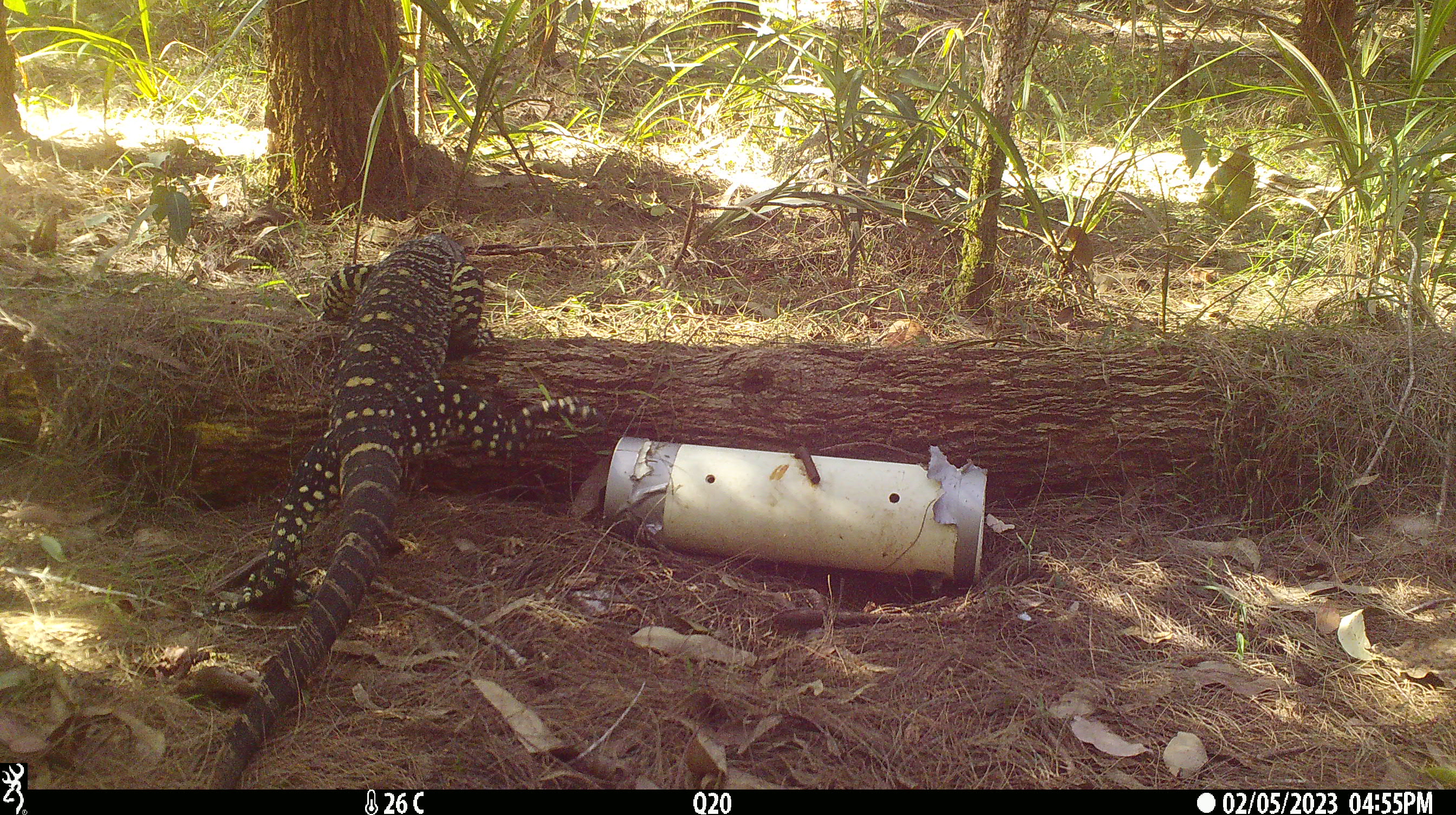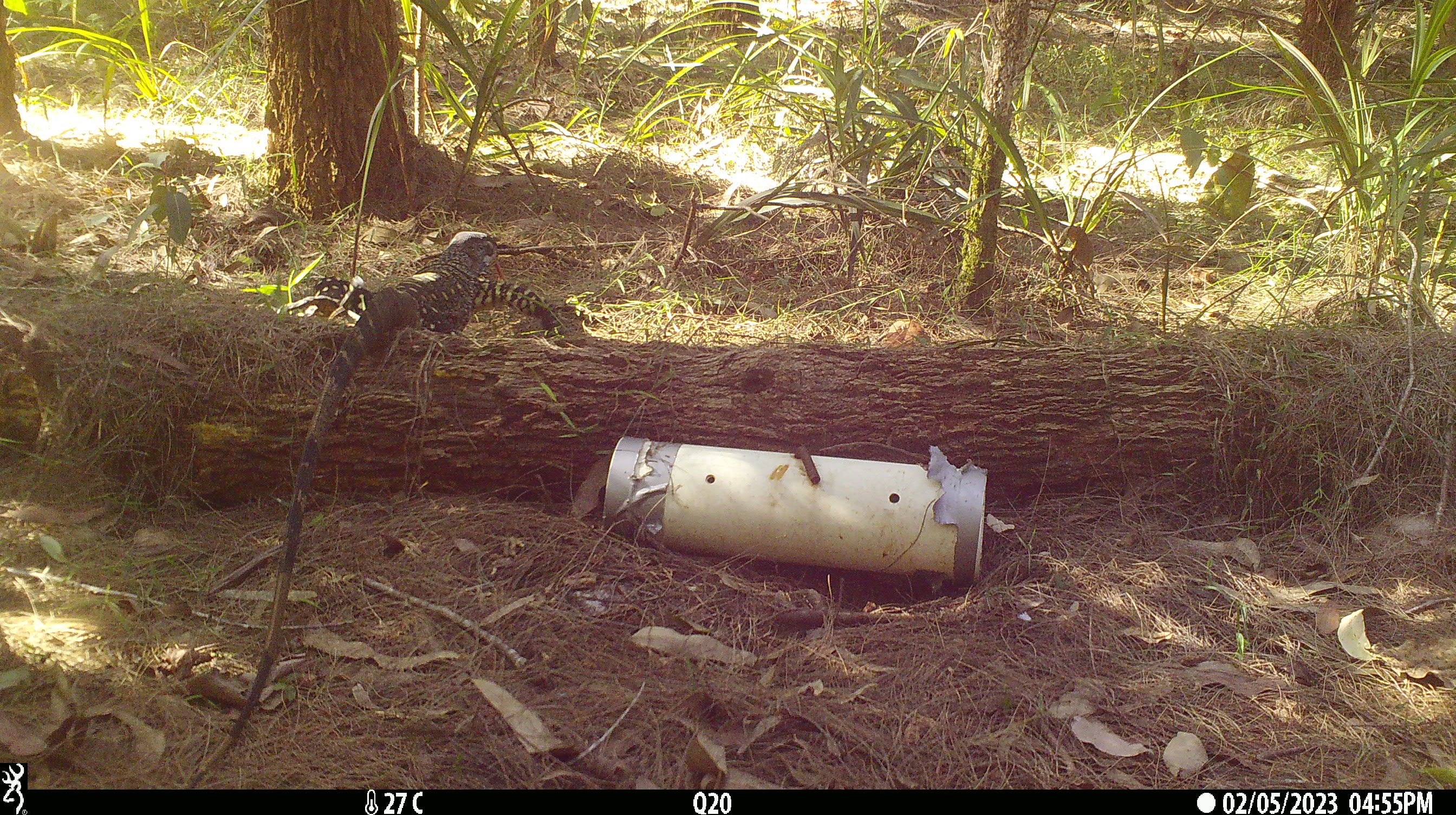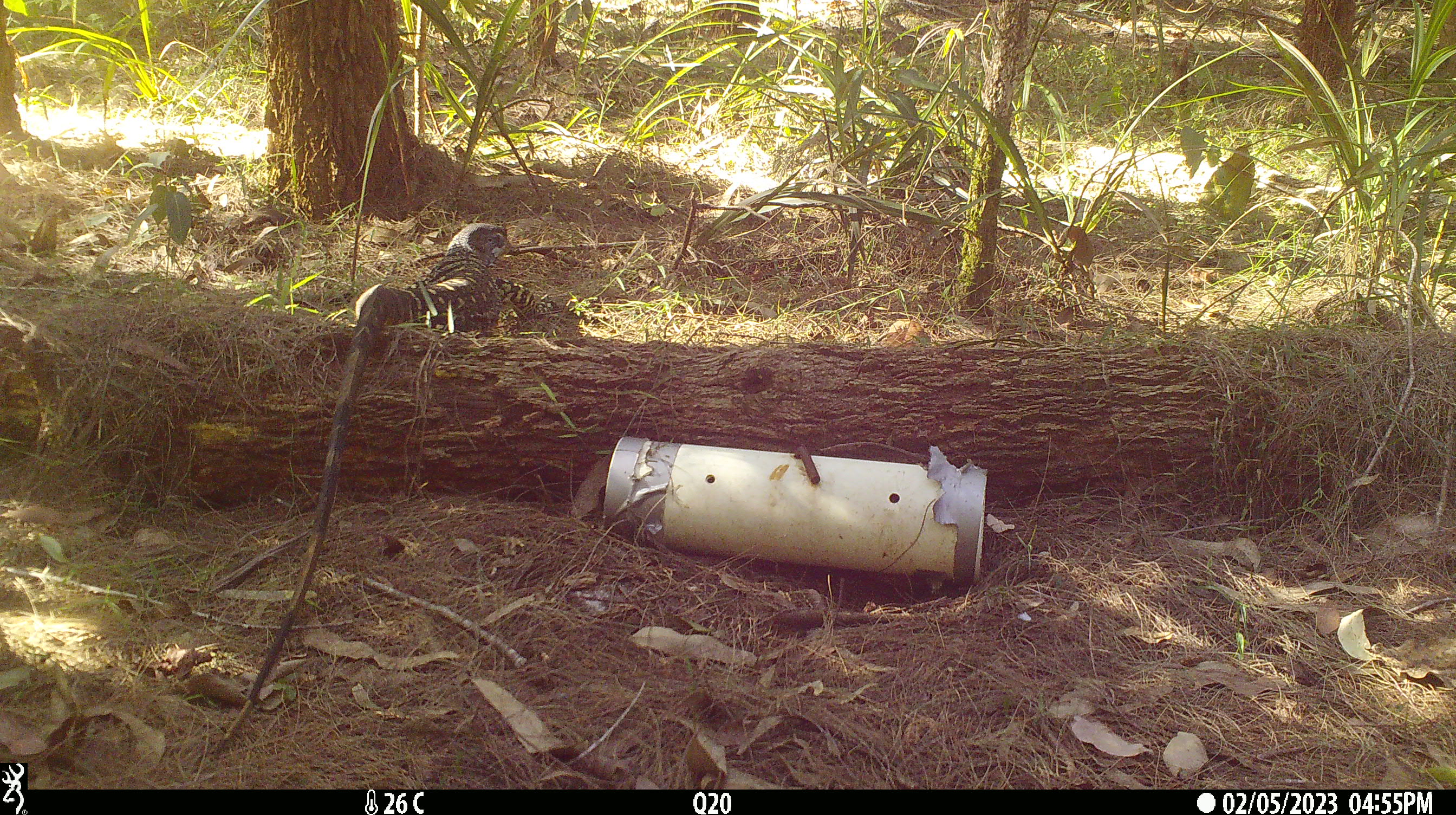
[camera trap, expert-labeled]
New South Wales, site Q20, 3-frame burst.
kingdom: Animalia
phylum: Chordata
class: Reptilia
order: Squamata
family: Varanidae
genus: Varanus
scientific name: Varanus varius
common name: lace monitor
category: goanna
Goanna (lace monitor) (Varanus varius).